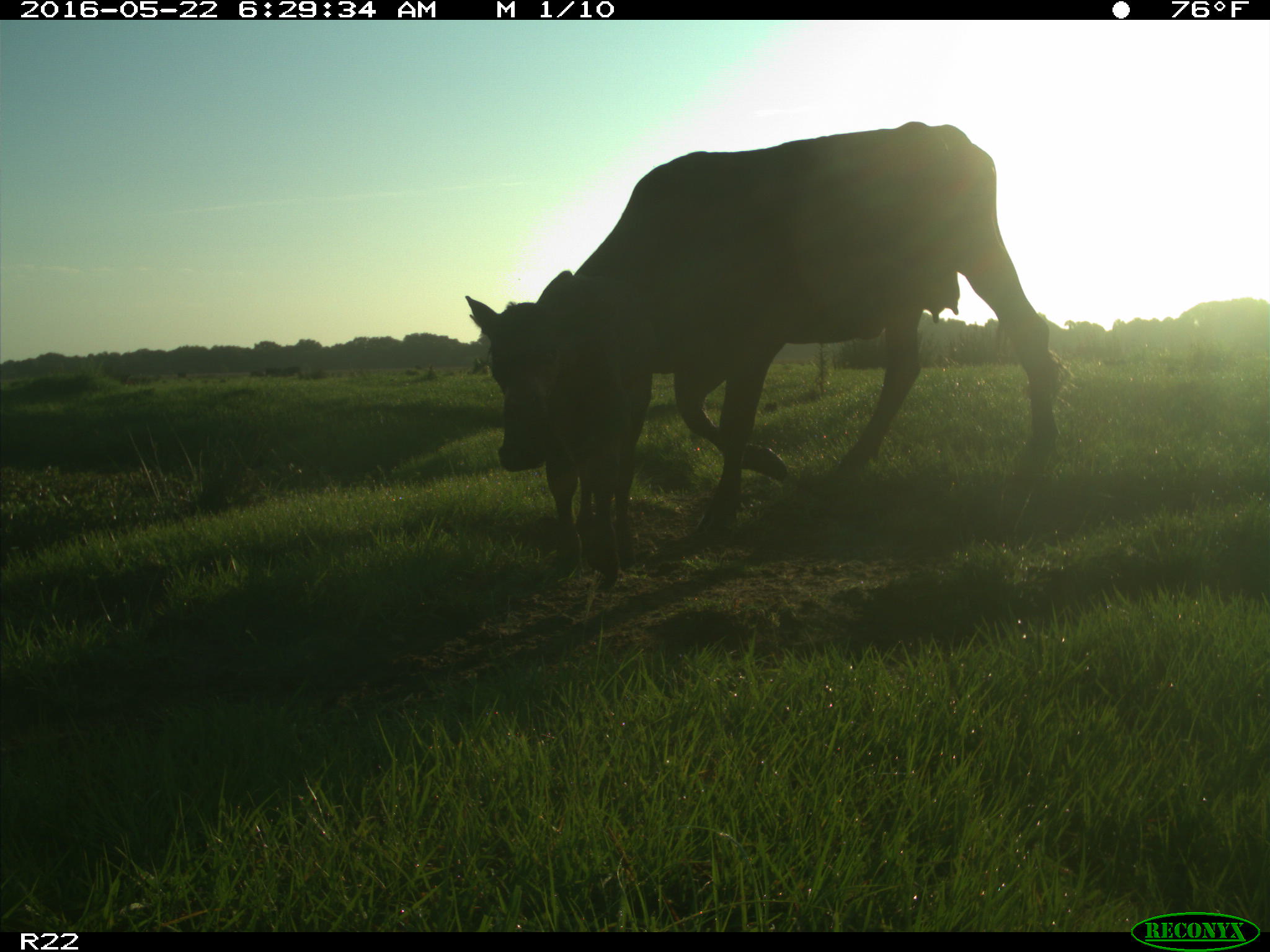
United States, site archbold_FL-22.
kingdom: Animalia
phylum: Chordata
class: Mammalia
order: Artiodactyla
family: Bovidae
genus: Bos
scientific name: Bos taurus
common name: domestic cow